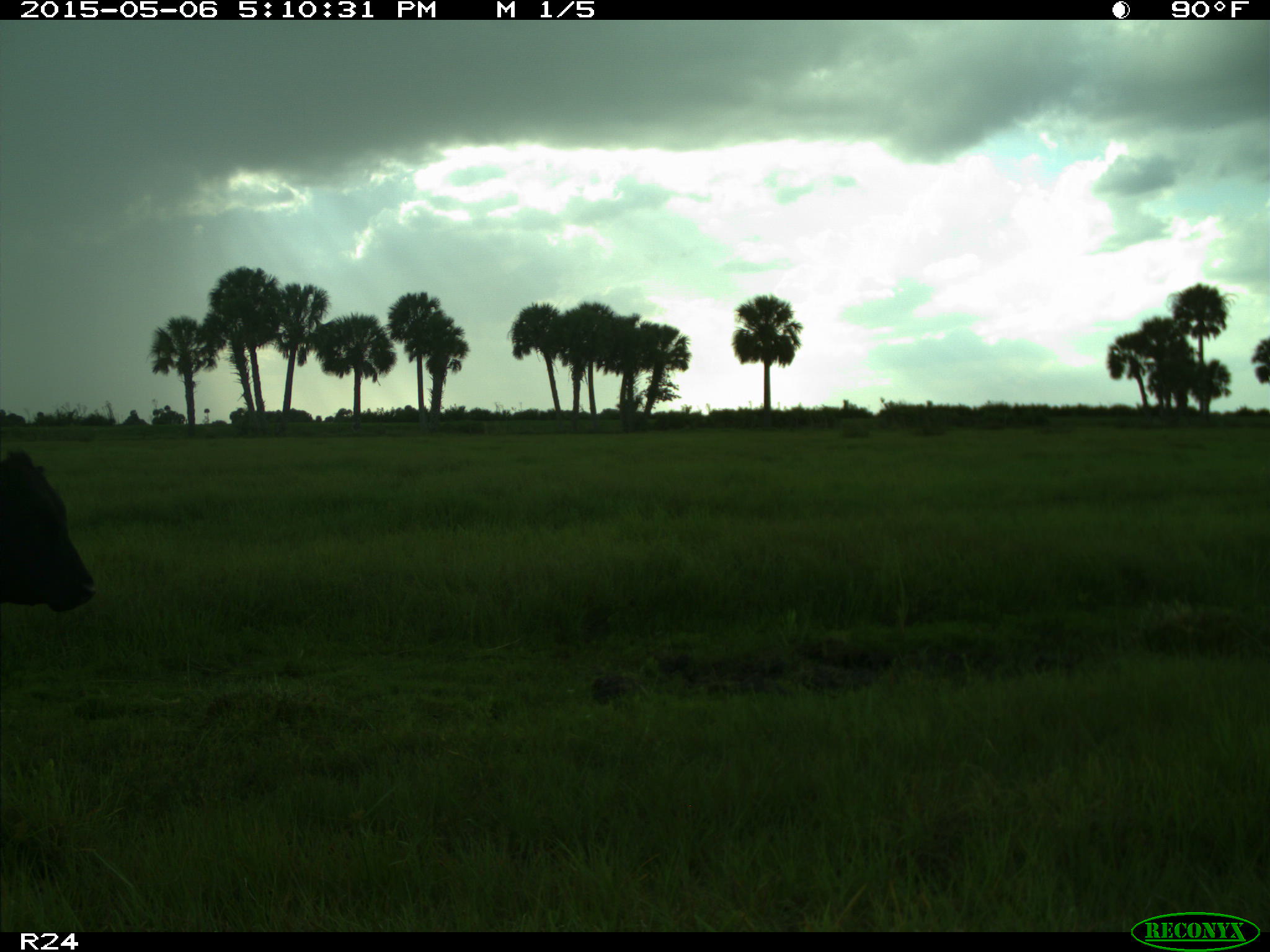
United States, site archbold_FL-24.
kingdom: Animalia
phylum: Chordata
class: Mammalia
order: Artiodactyla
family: Bovidae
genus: Bos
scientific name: Bos taurus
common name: domestic cow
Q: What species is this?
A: Bos taurus (domestic cow).